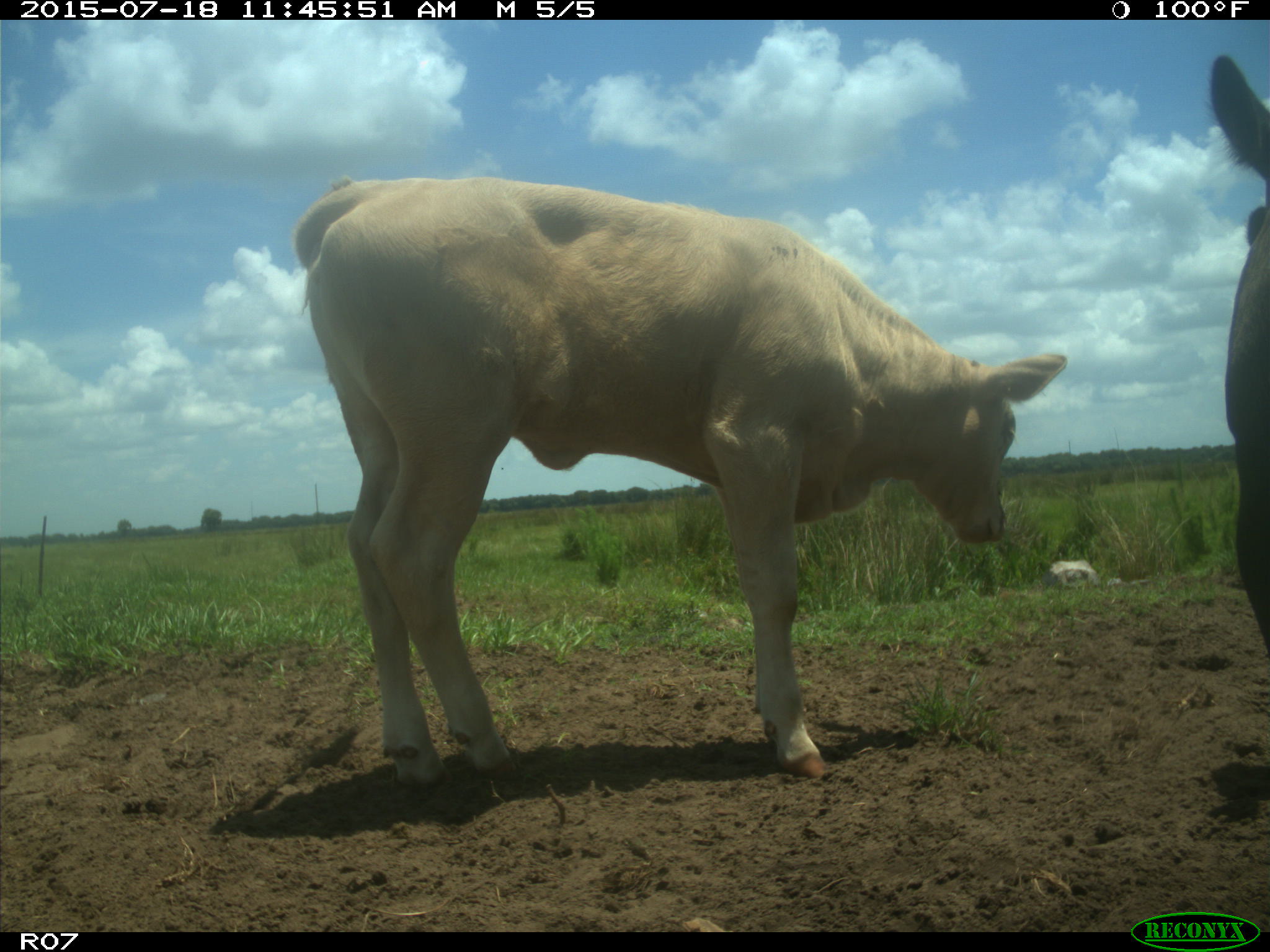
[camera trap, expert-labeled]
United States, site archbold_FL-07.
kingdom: Animalia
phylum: Chordata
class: Mammalia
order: Artiodactyla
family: Bovidae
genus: Bos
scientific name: Bos taurus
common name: domestic cow